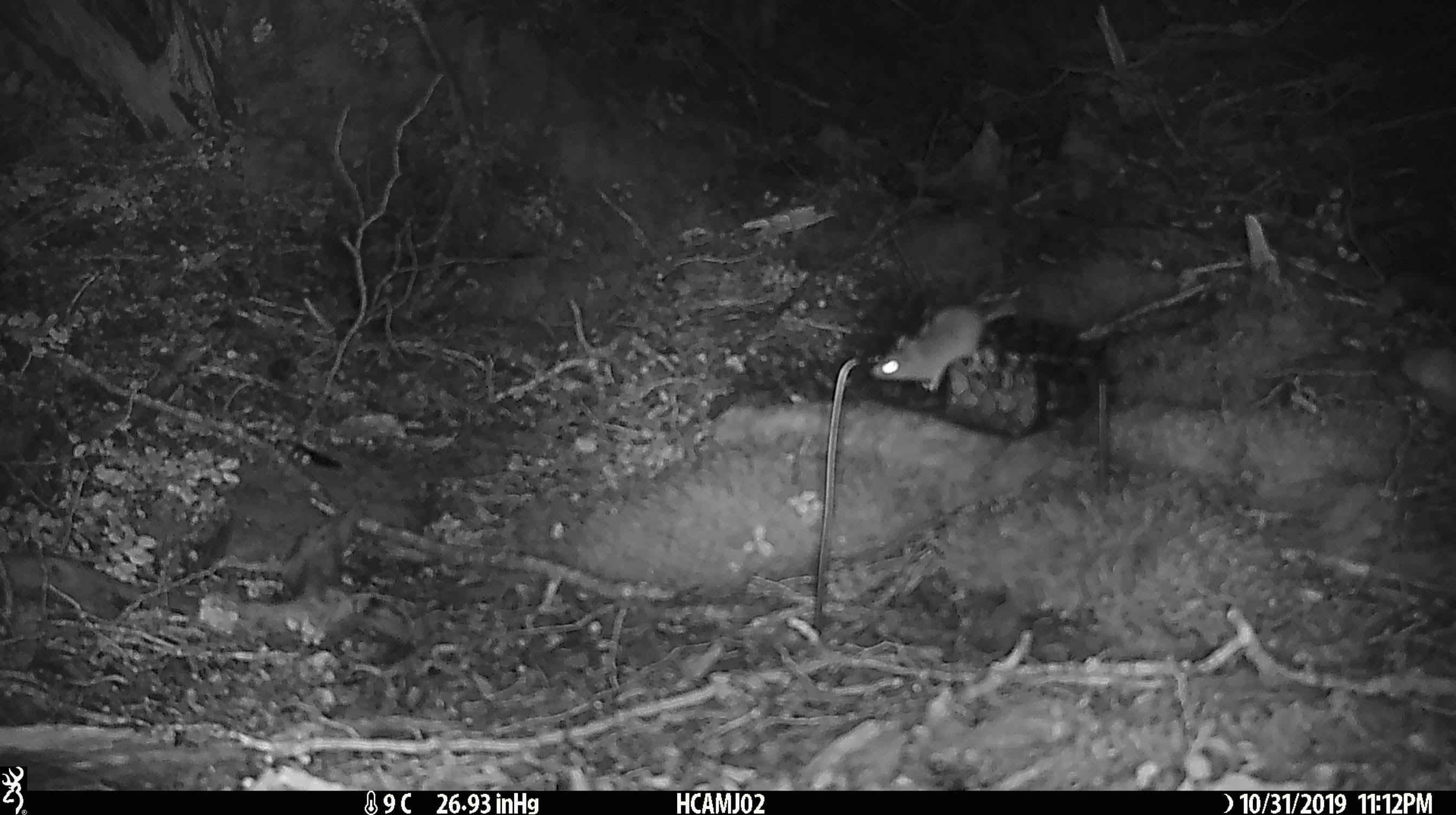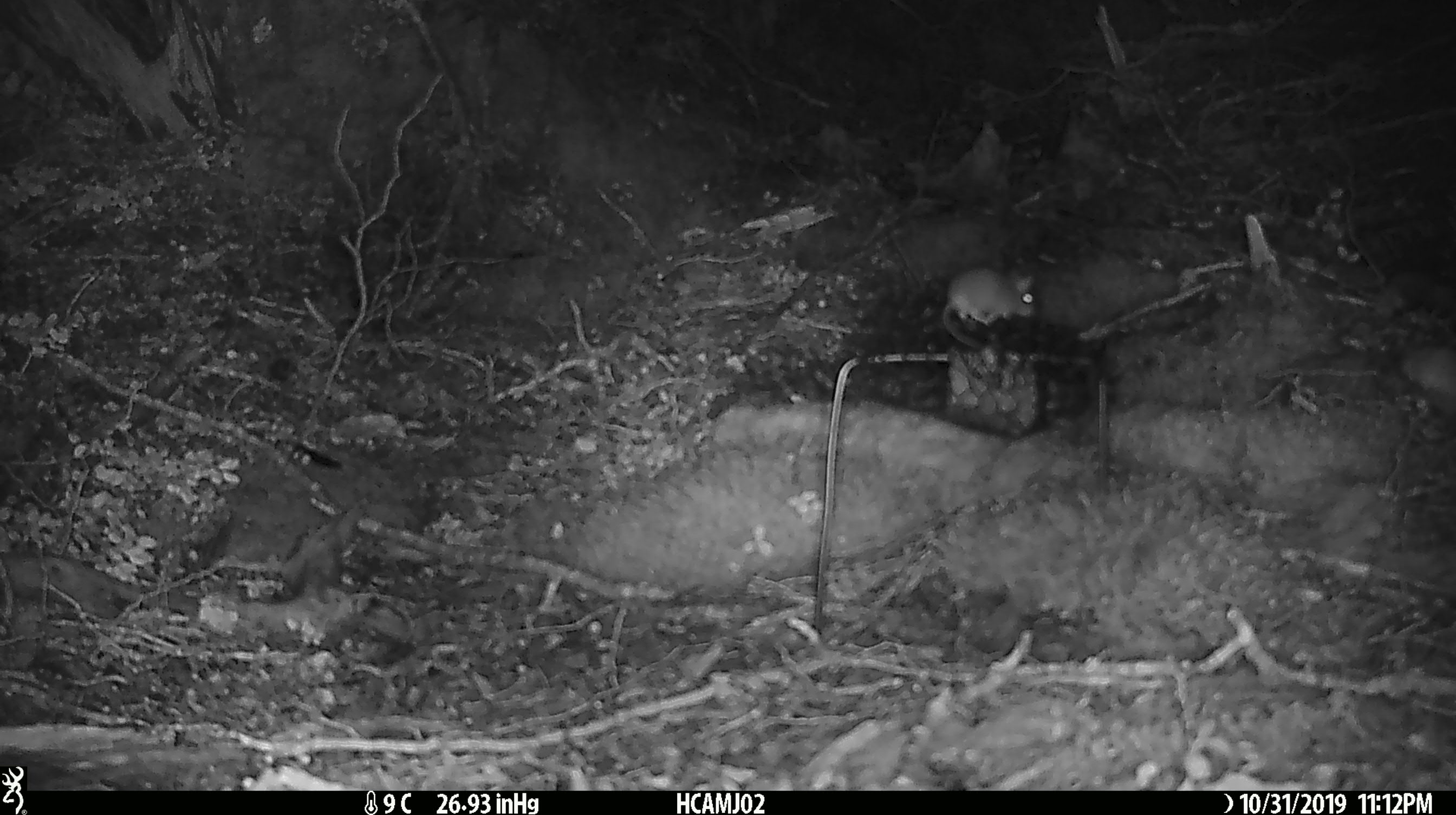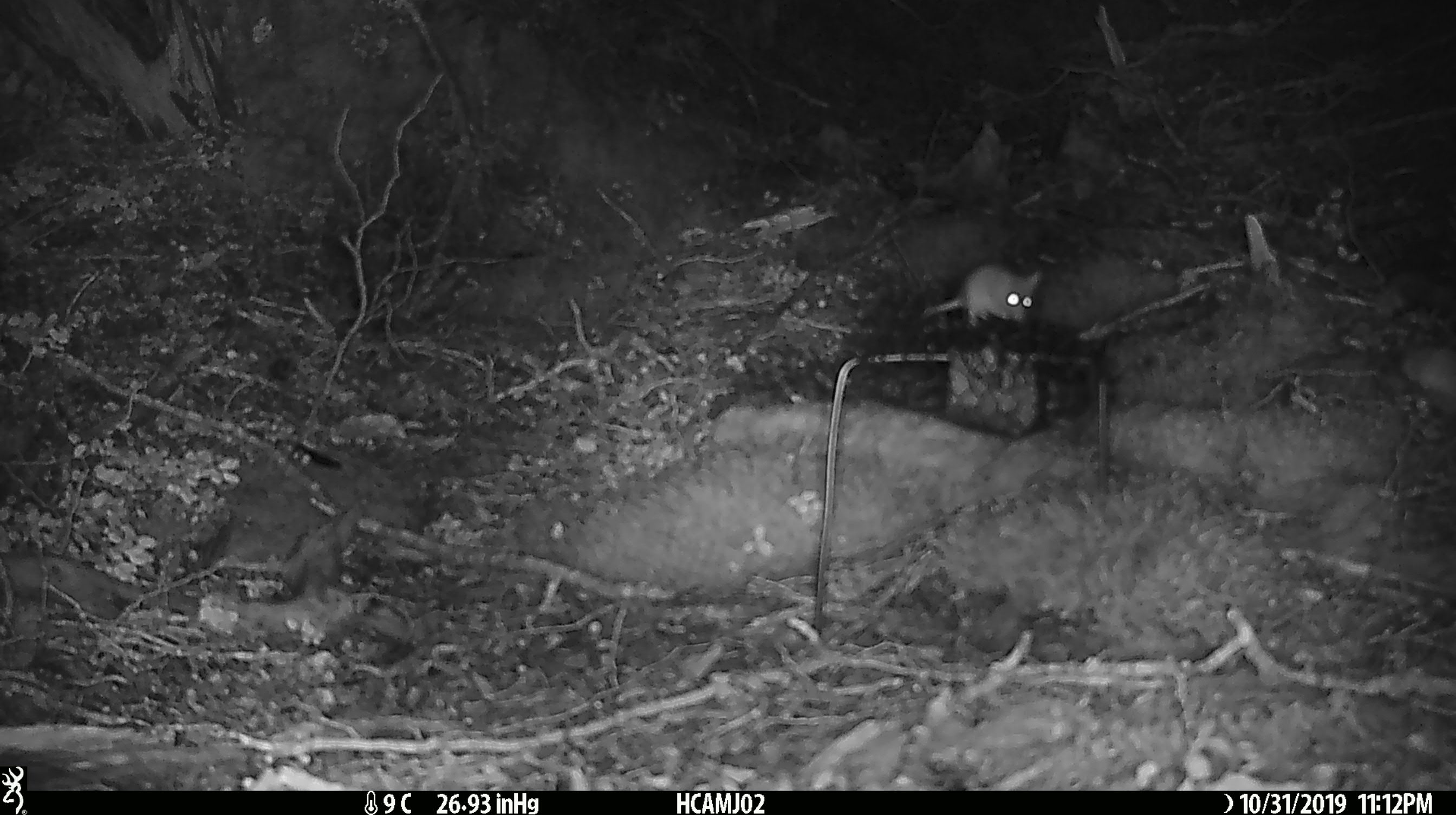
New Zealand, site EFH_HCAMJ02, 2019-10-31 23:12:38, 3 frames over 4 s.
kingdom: Animalia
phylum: Chordata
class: Mammalia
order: Rodentia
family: Muridae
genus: Mus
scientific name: Mus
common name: mouse